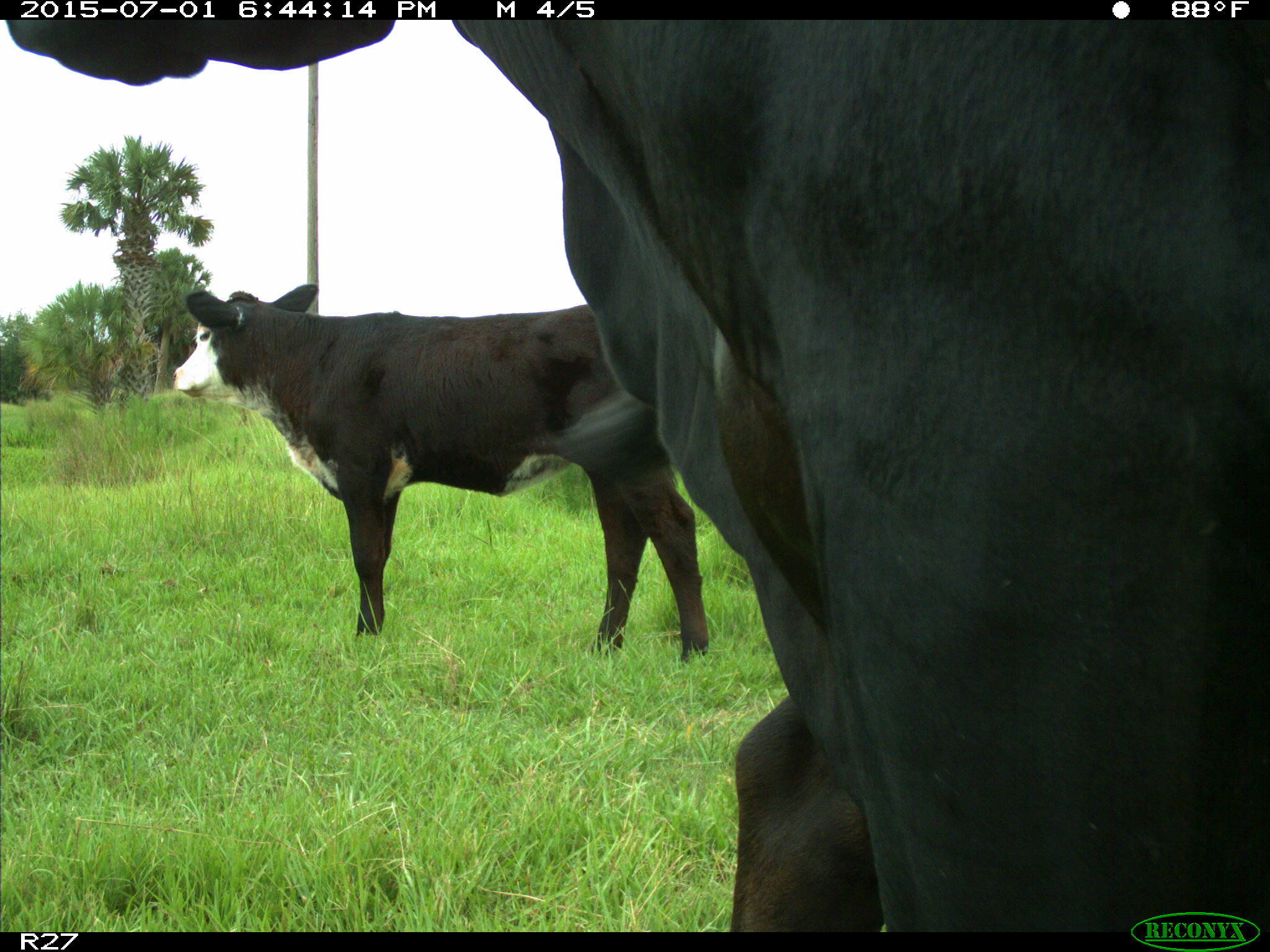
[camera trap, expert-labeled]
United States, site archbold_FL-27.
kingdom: Animalia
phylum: Chordata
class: Mammalia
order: Artiodactyla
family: Bovidae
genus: Bos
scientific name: Bos taurus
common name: domestic cow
Bos taurus (domestic cow).